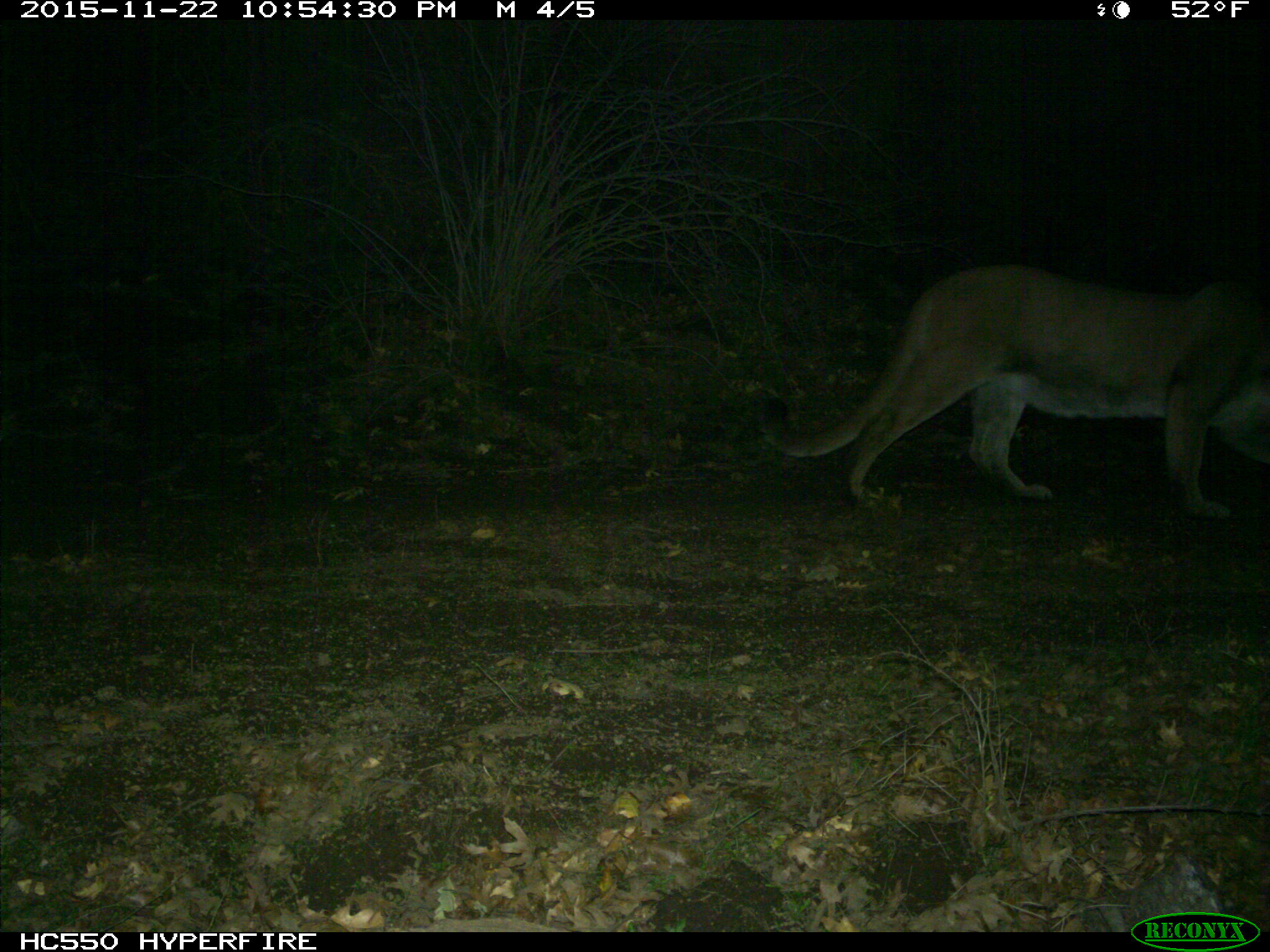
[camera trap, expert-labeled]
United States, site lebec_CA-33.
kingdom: Animalia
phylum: Chordata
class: Mammalia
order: Carnivora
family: Felidae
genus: Puma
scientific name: Puma concolor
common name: mountain lion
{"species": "Puma concolor (mountain lion)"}